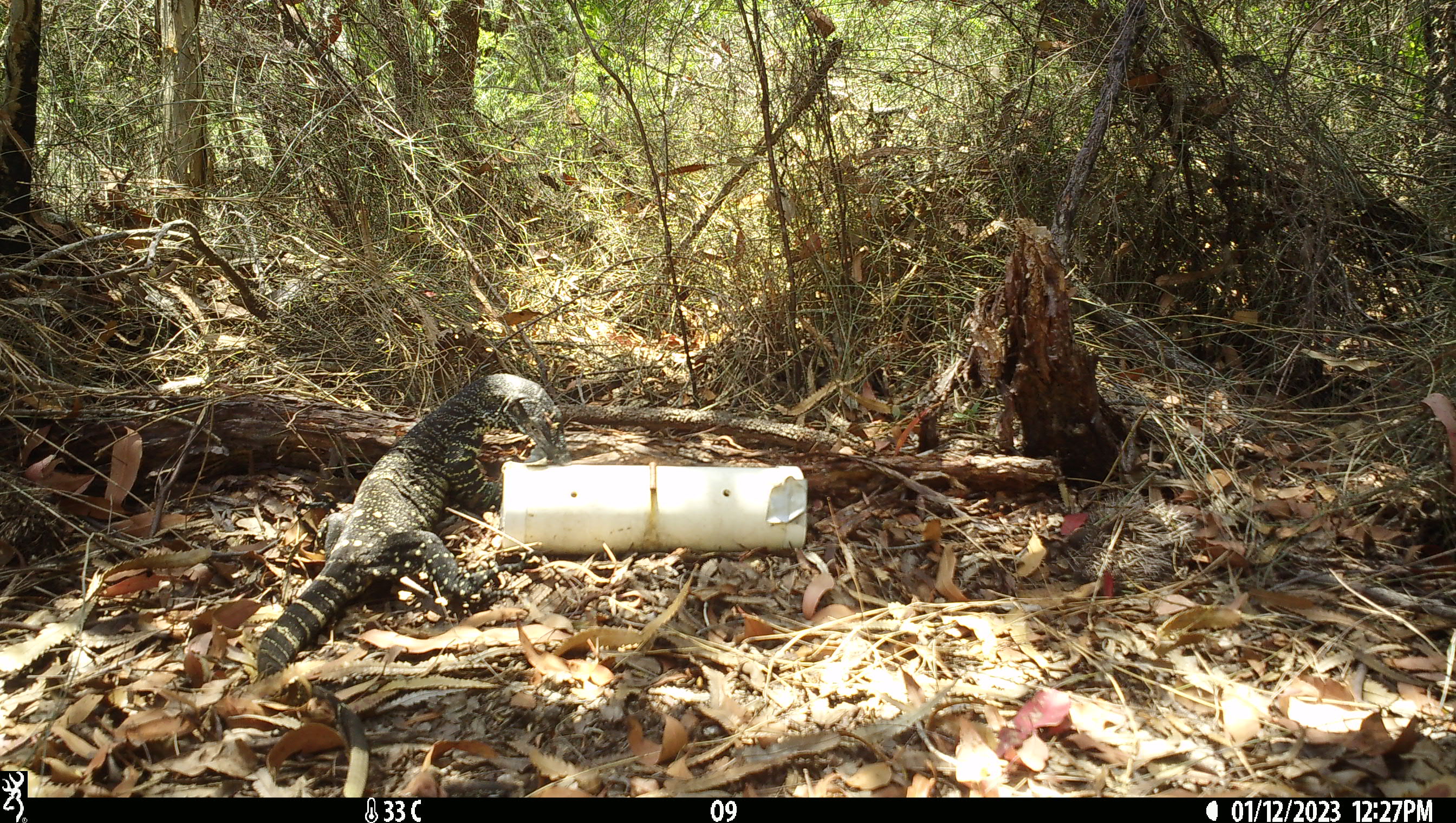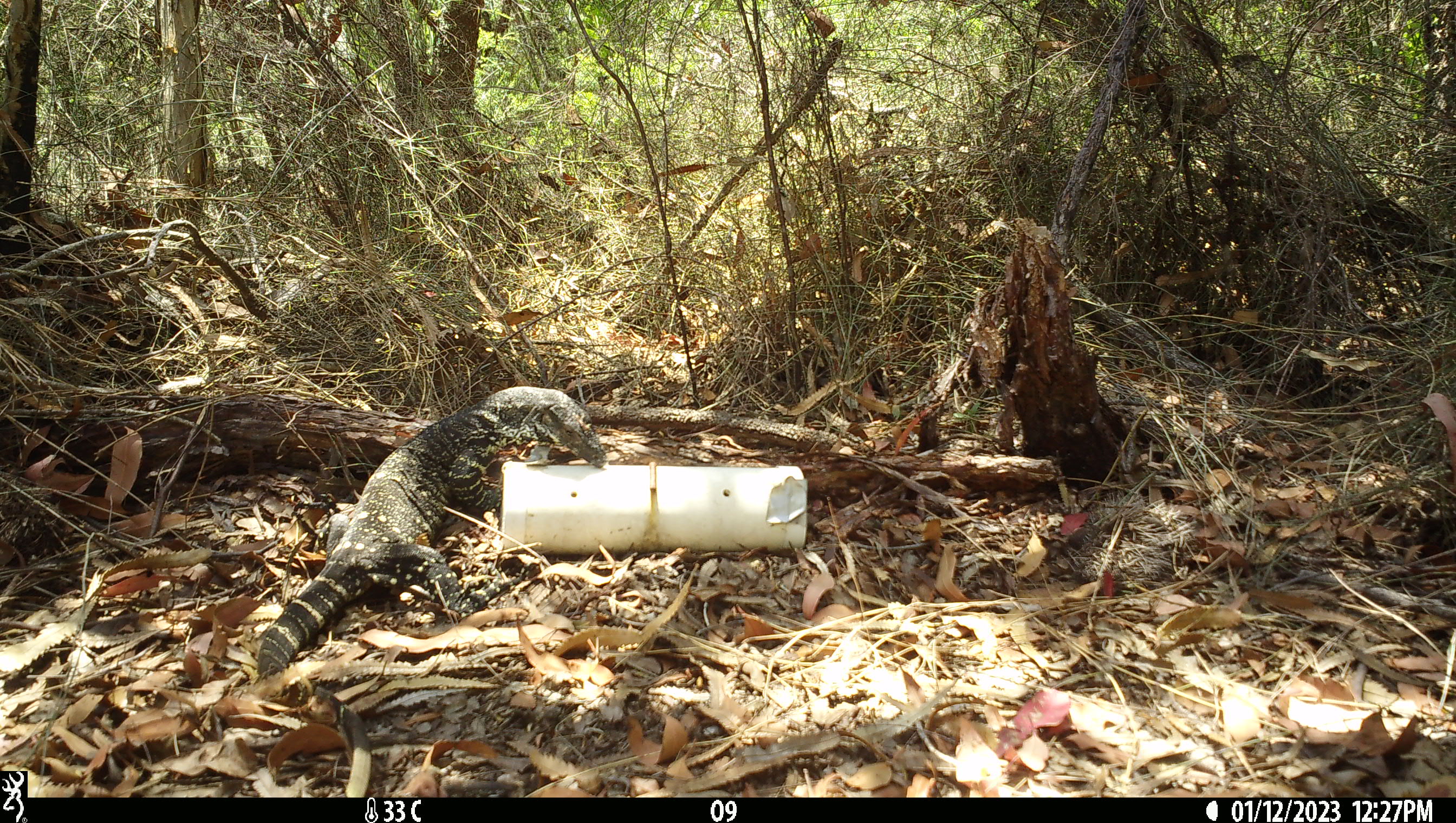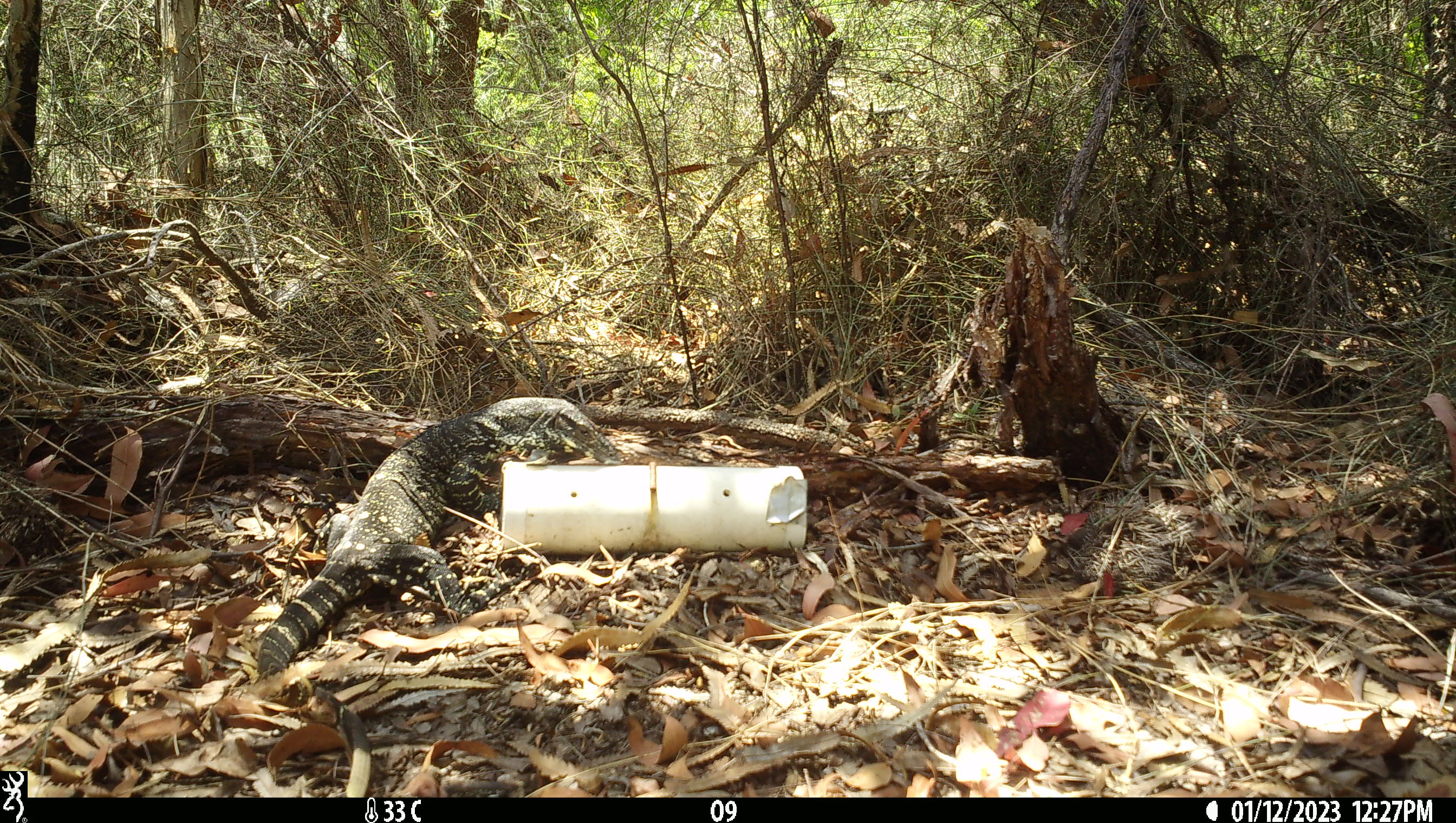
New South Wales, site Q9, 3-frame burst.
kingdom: Animalia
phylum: Chordata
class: Reptilia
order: Squamata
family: Varanidae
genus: Varanus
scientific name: Varanus varius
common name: lace monitor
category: goanna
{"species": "goanna (lace monitor) (Varanus varius)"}